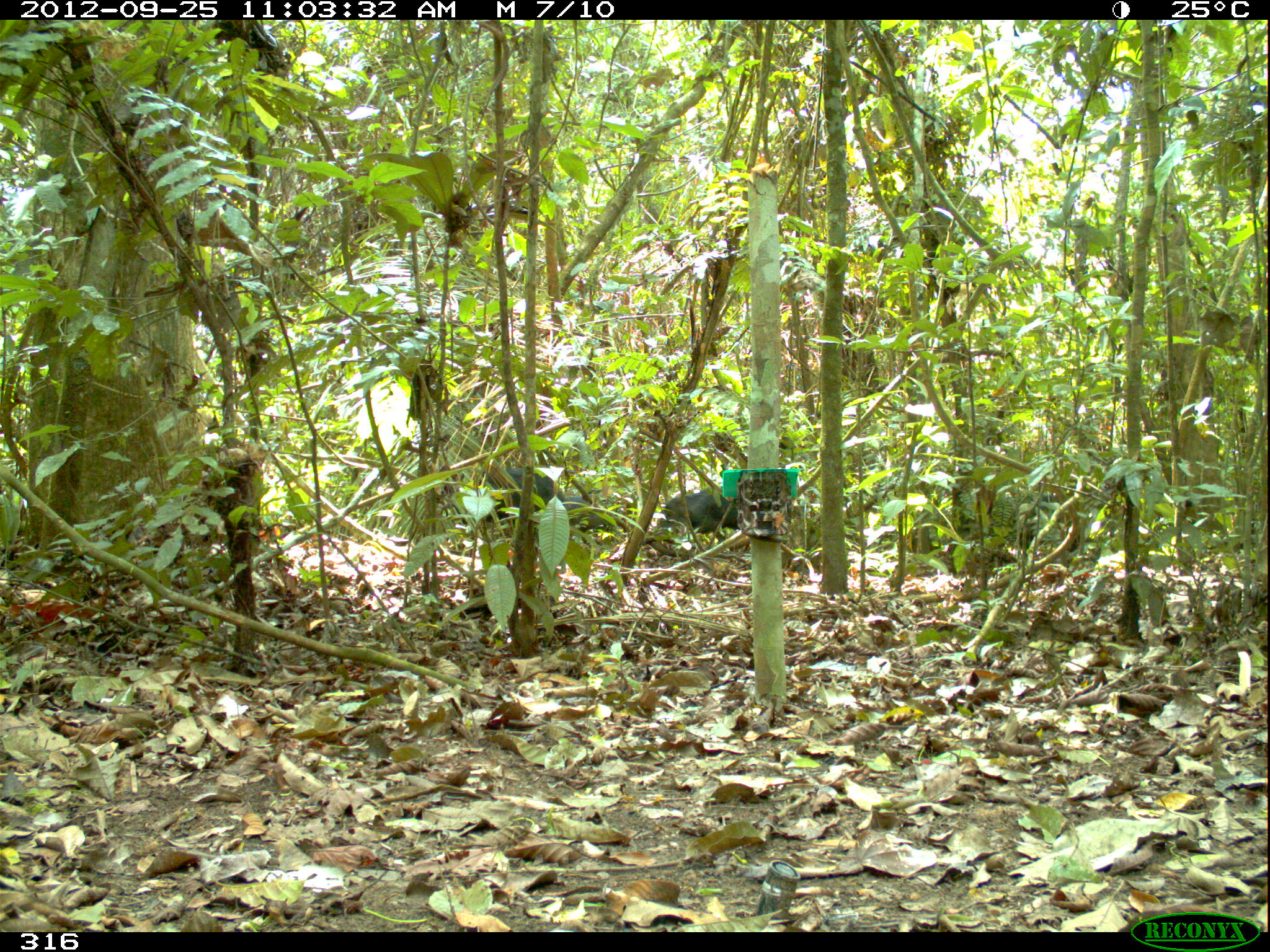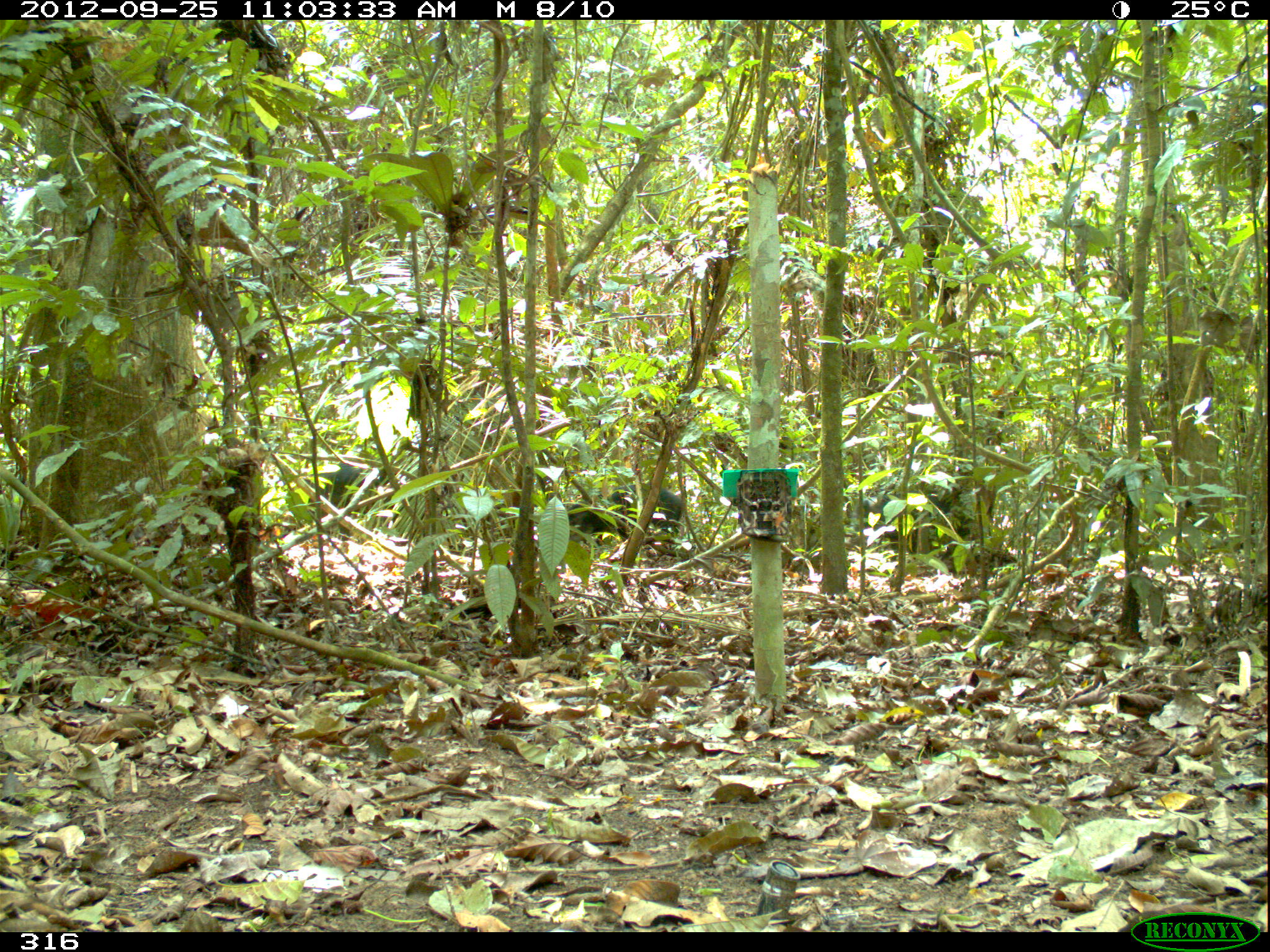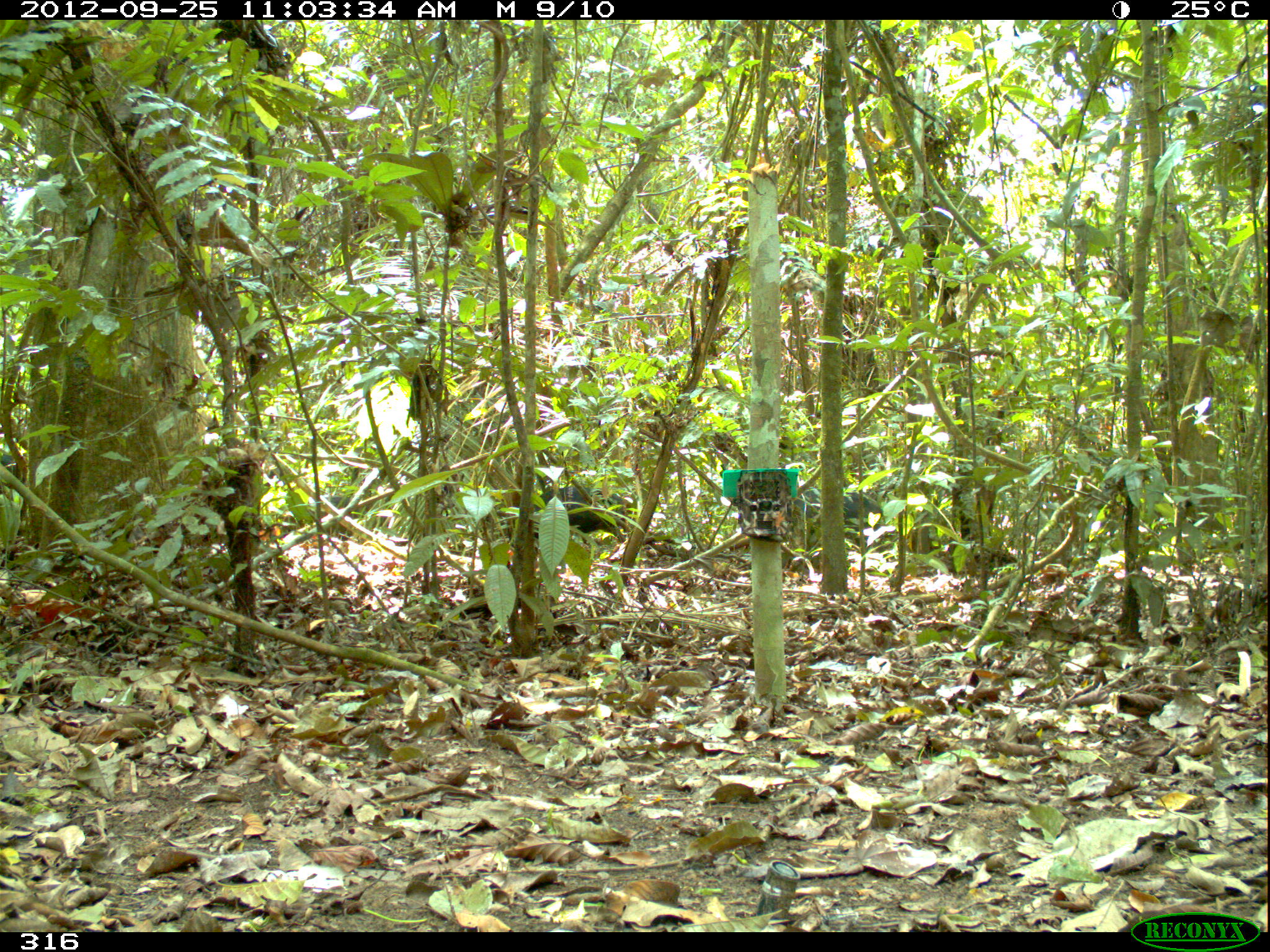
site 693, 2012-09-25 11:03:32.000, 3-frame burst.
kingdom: Animalia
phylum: Chordata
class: Mammalia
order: Artiodactyla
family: Tayassuidae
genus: Tayassu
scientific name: Tayassu pecari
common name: white-lipped peccary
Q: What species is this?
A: Tayassu pecari (white-lipped peccary).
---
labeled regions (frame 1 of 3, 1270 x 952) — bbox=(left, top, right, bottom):
tayassu pecari: bbox=(463, 466, 564, 522); bbox=(657, 491, 740, 544); bbox=(563, 496, 631, 532)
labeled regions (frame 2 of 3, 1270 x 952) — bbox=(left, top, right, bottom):
tayassu pecari: bbox=(566, 485, 684, 559); bbox=(303, 463, 385, 527)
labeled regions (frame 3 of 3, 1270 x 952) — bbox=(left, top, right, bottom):
tayassu pecari: bbox=(787, 491, 887, 550); bbox=(535, 485, 630, 540)